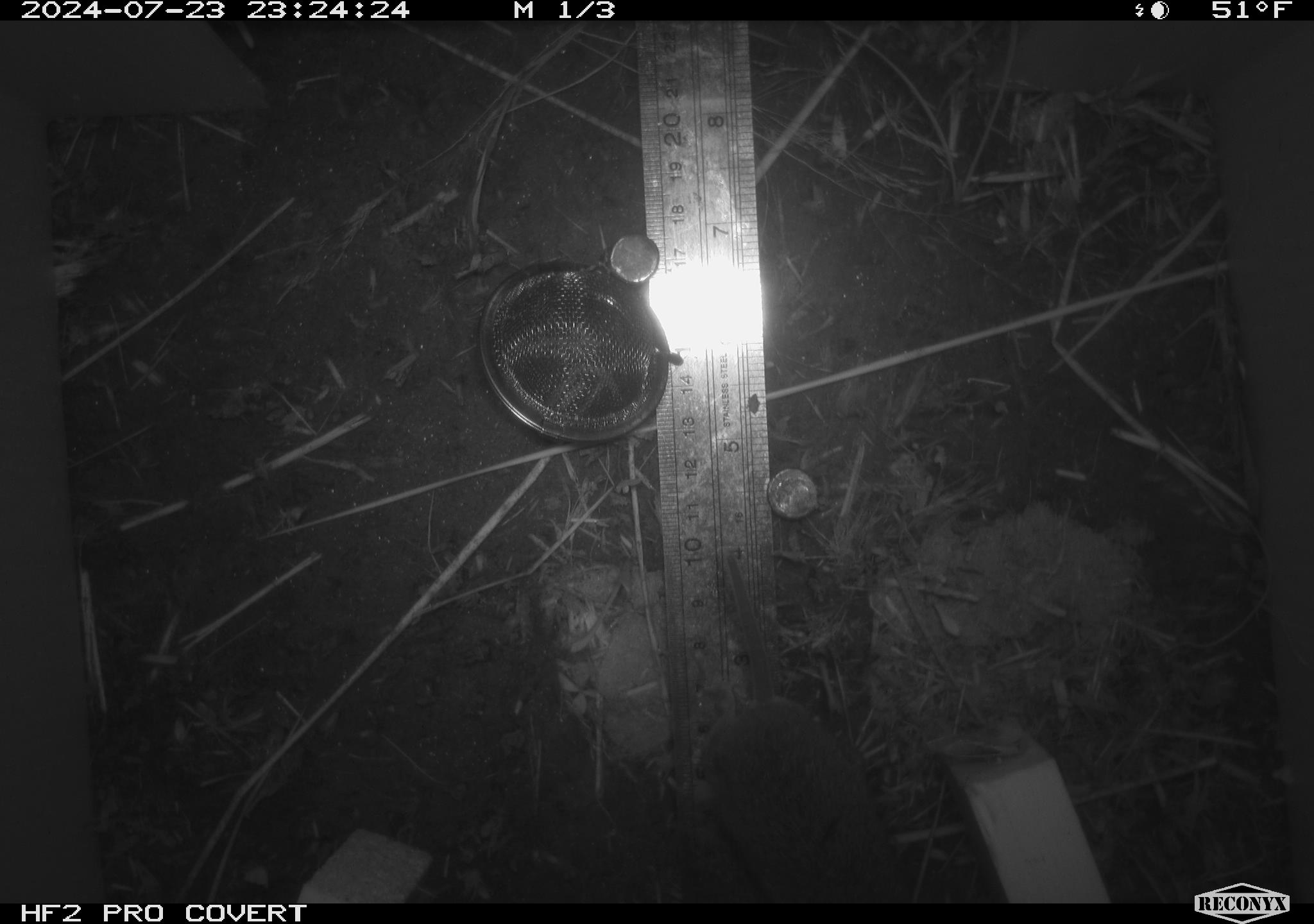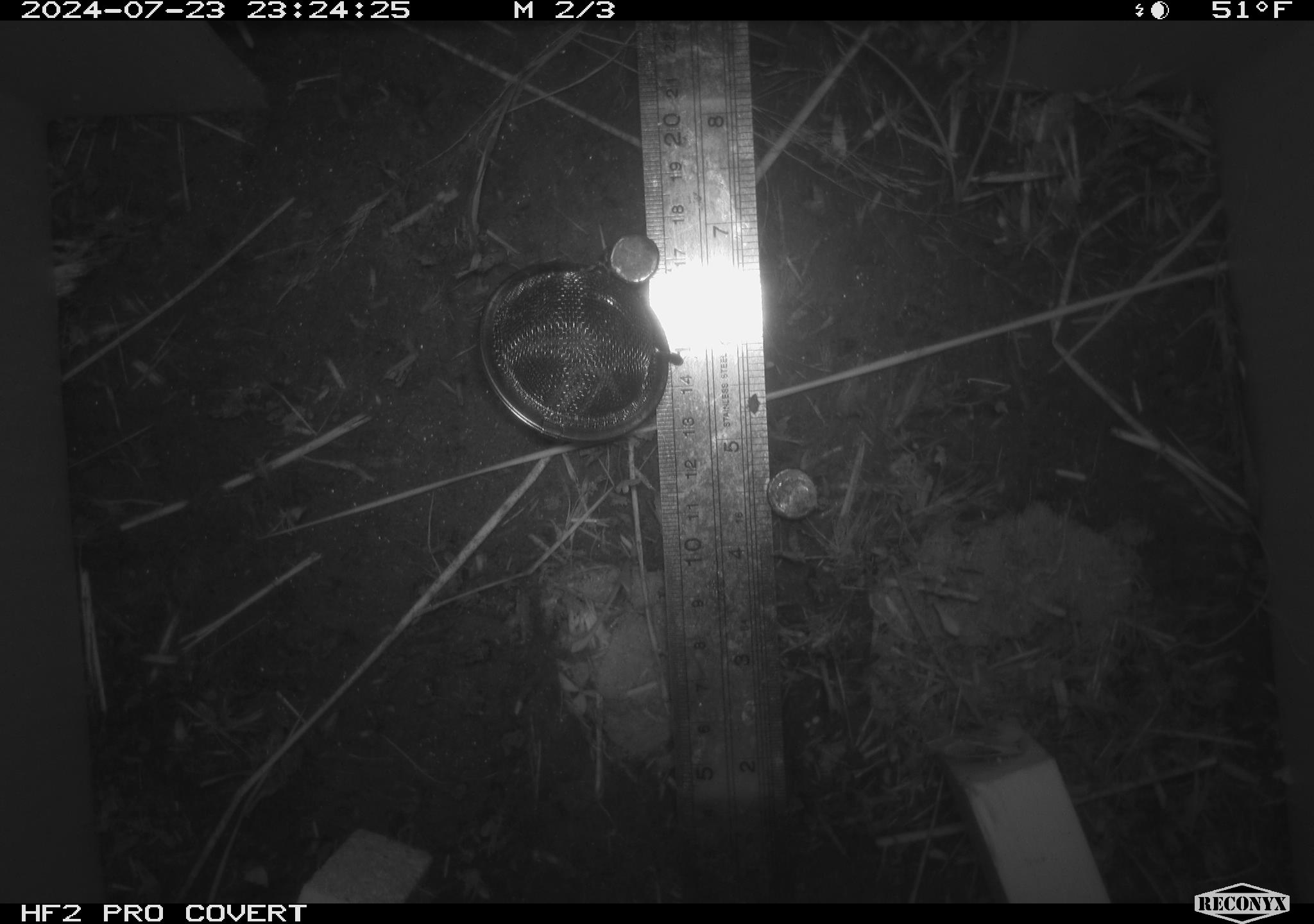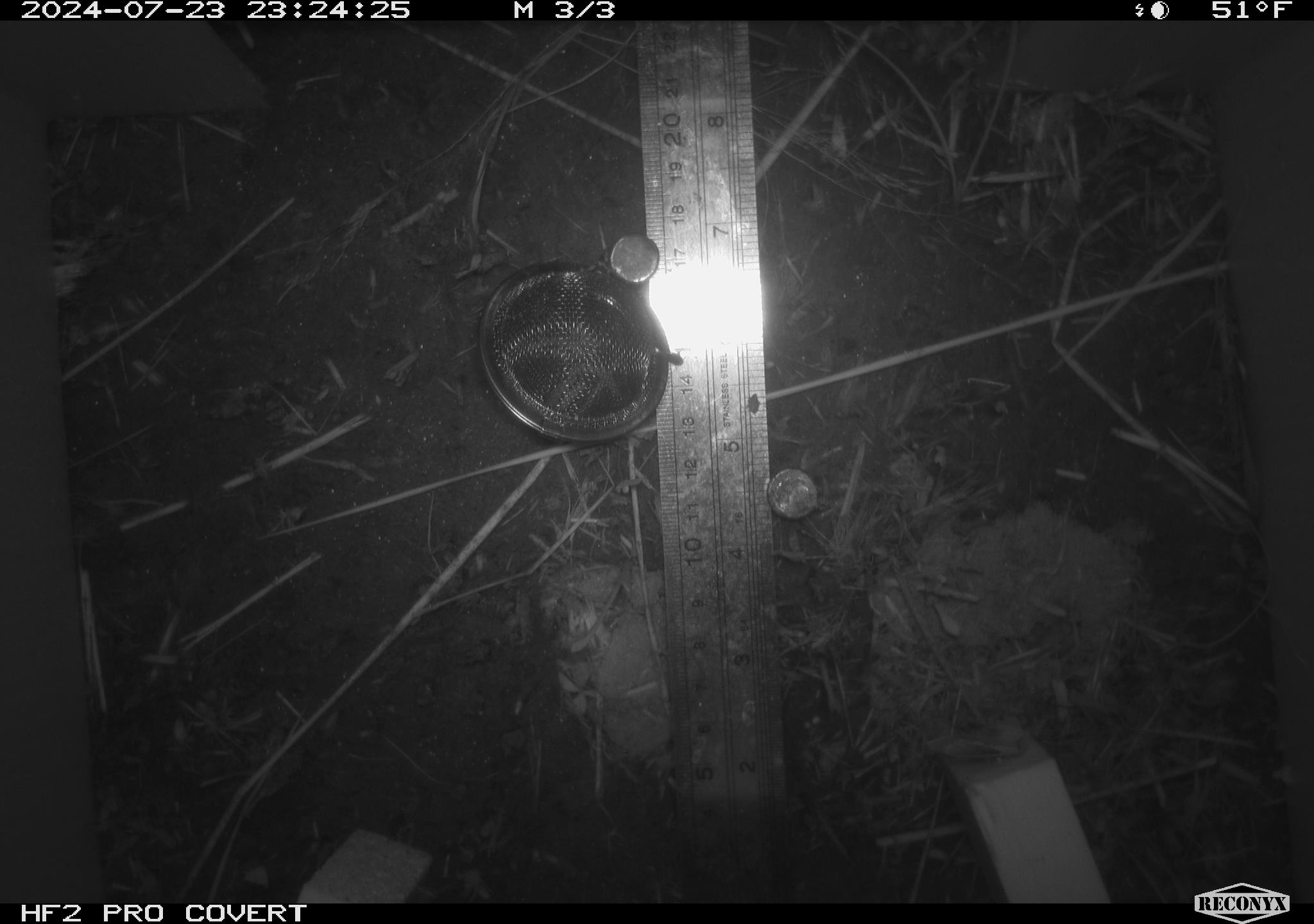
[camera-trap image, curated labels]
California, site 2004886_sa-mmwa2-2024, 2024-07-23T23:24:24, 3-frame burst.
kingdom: Animalia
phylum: Chordata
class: Mammalia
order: Rodentia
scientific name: Rodentia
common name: mouse species